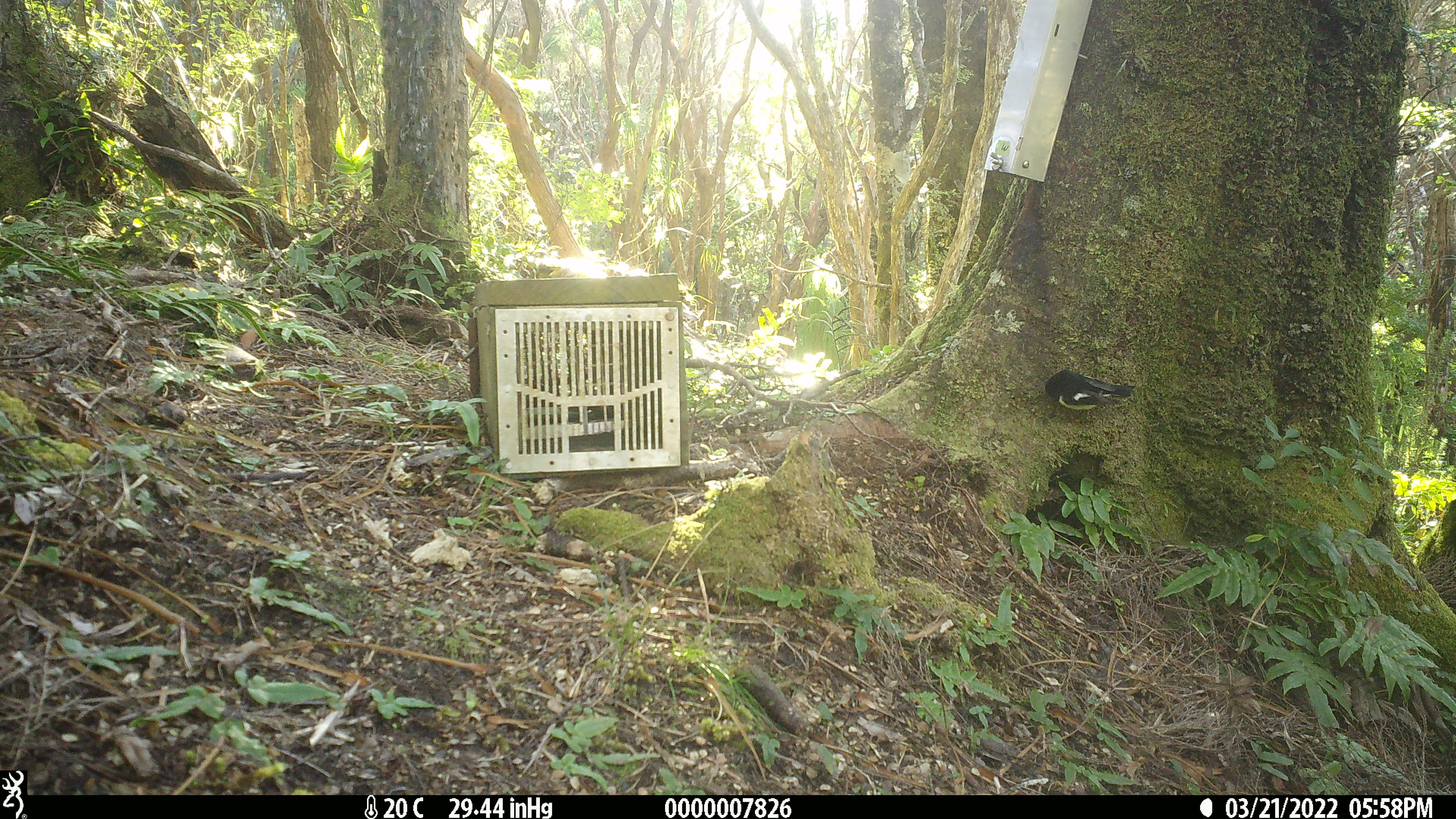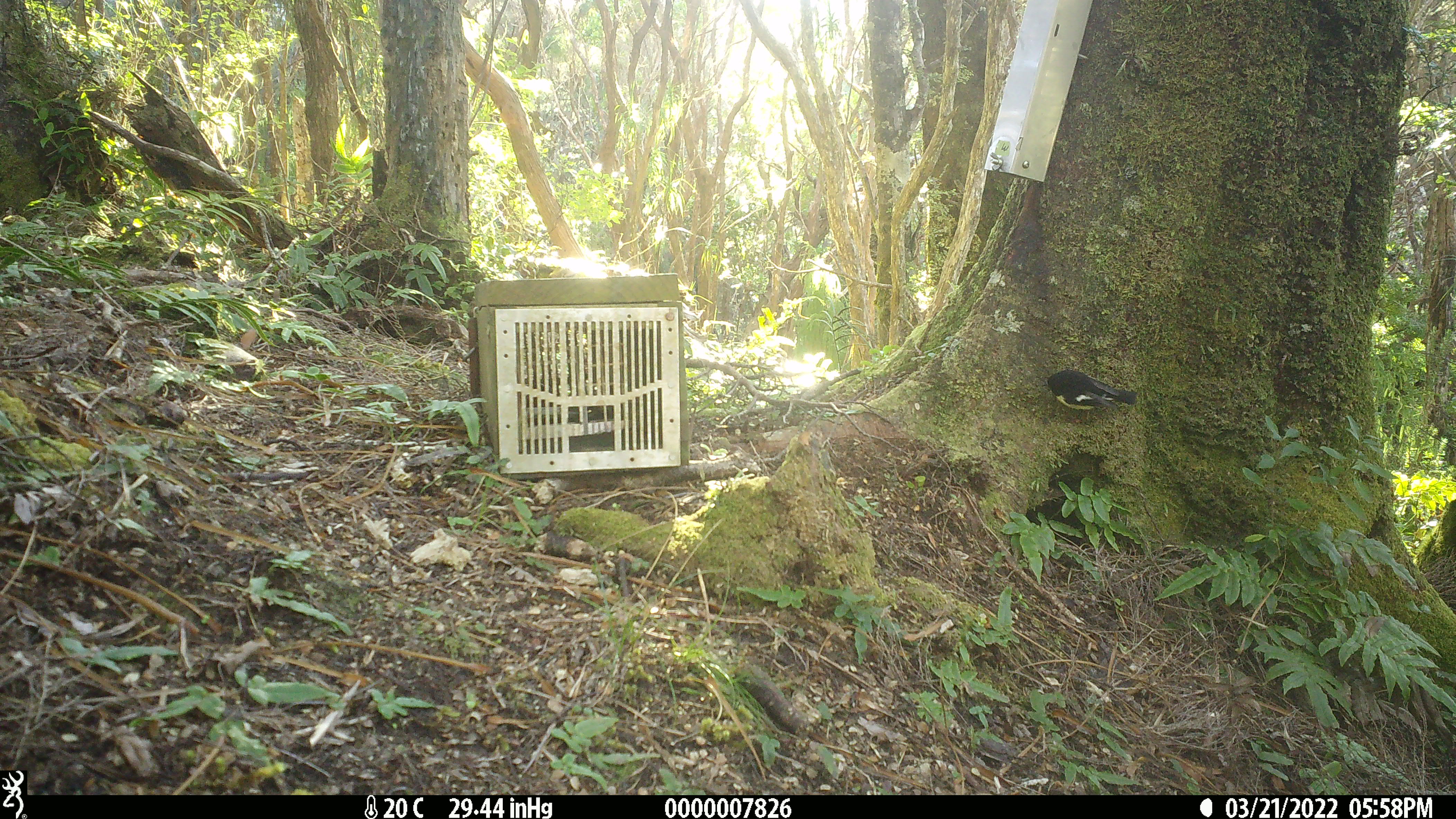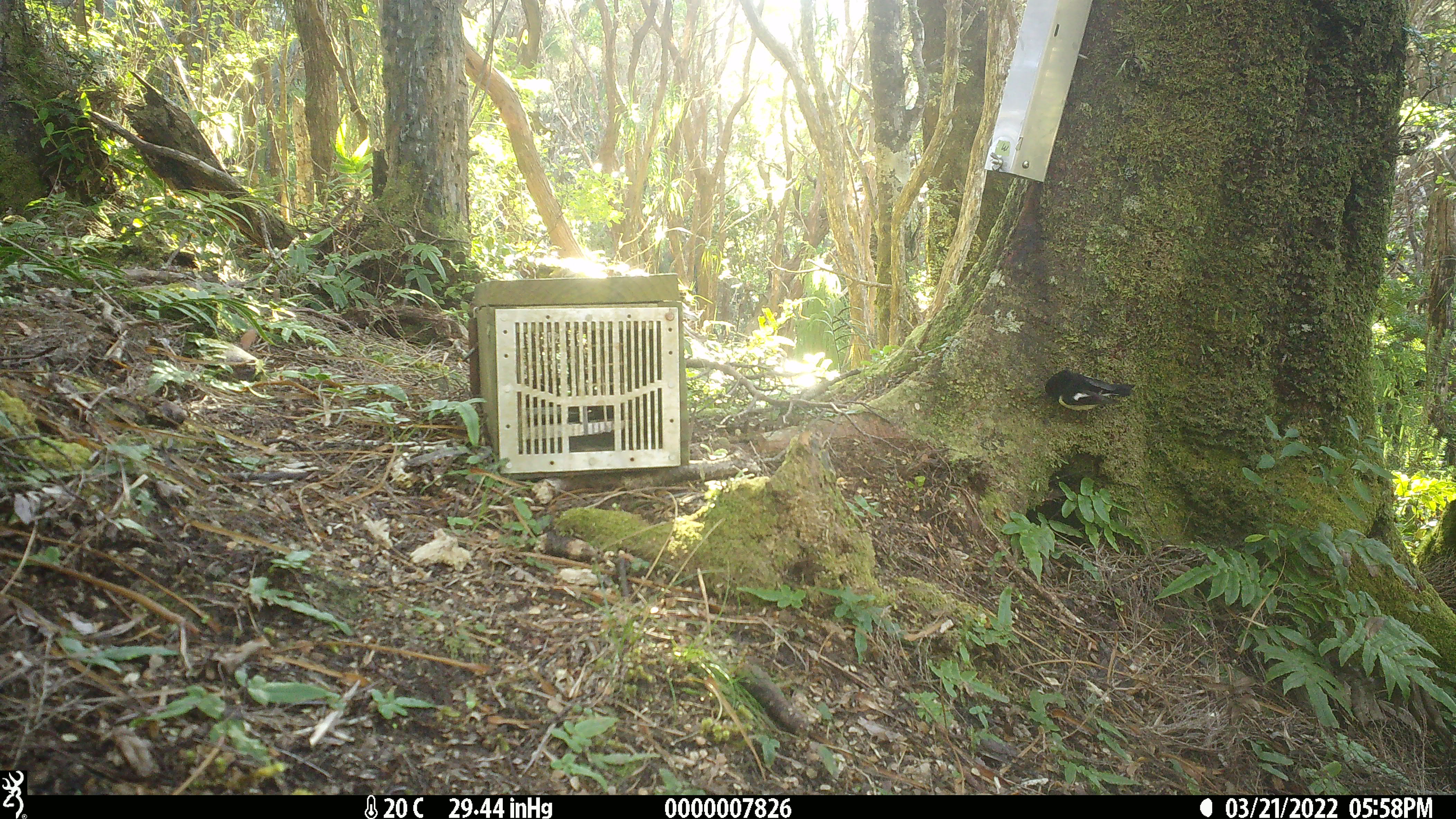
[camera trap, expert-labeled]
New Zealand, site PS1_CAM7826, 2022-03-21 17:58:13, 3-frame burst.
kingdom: Animalia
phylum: Chordata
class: Aves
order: Passeriformes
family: Petroicidae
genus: Petroica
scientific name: Petroica macrocephala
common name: tomtit